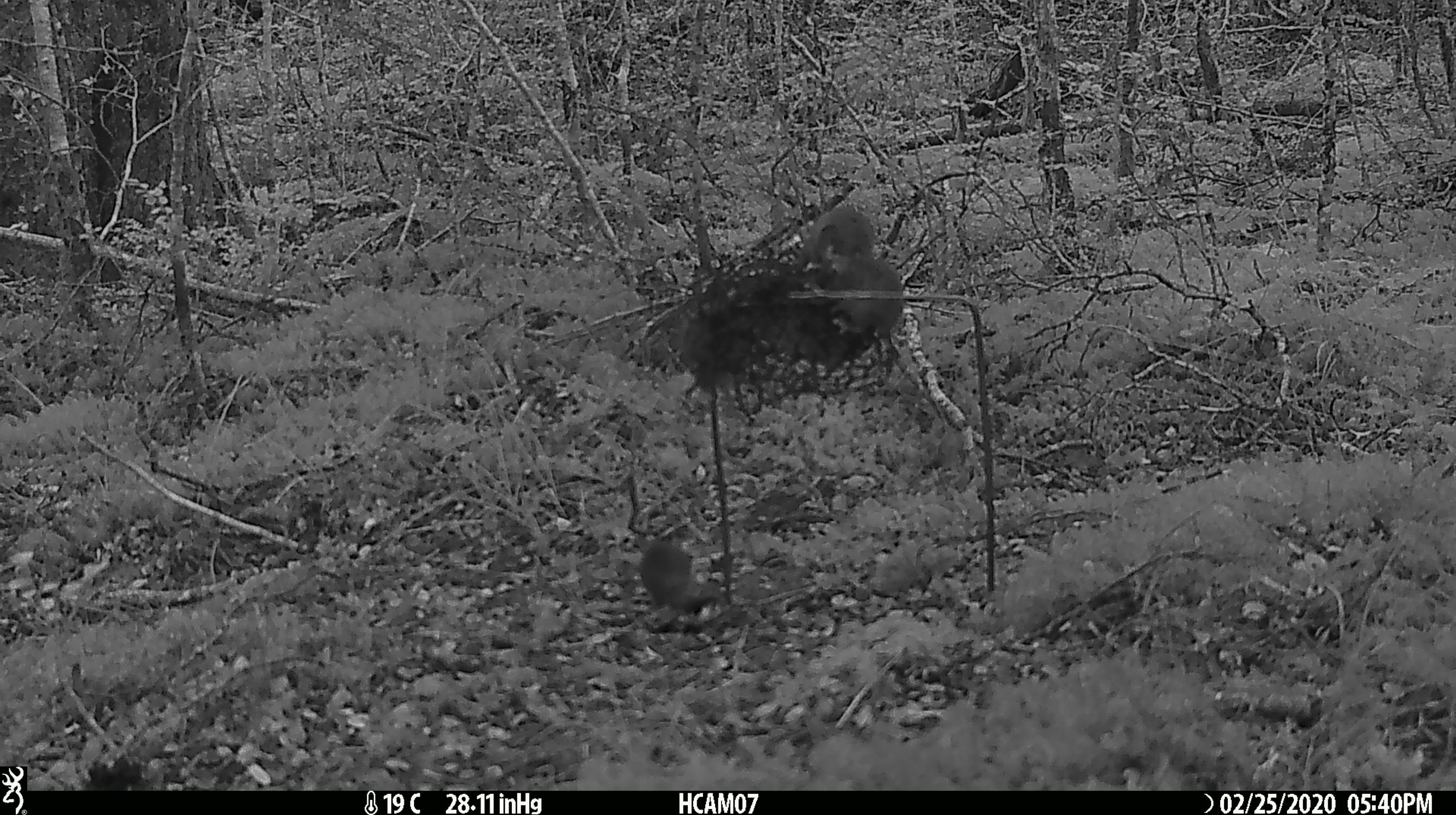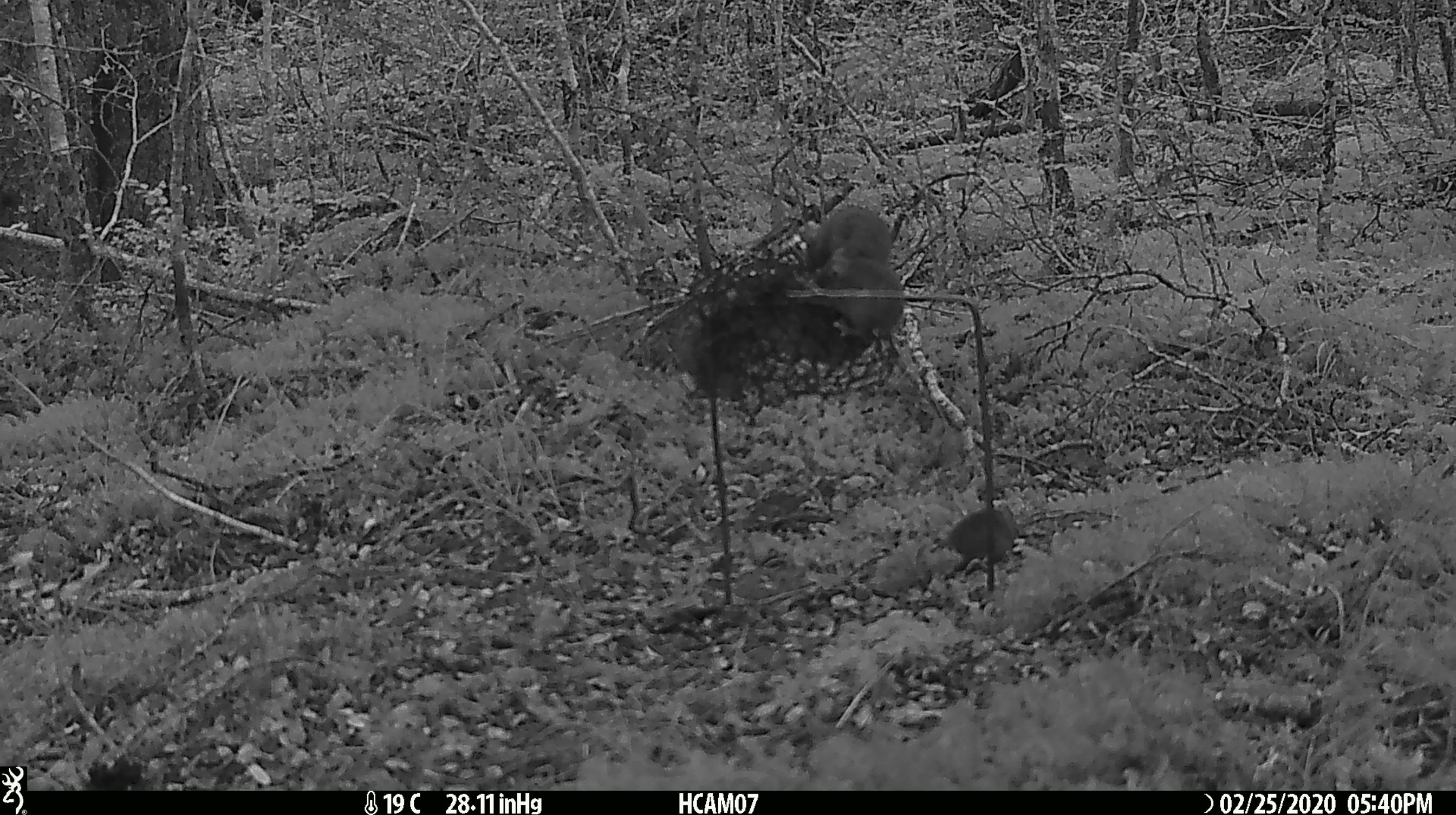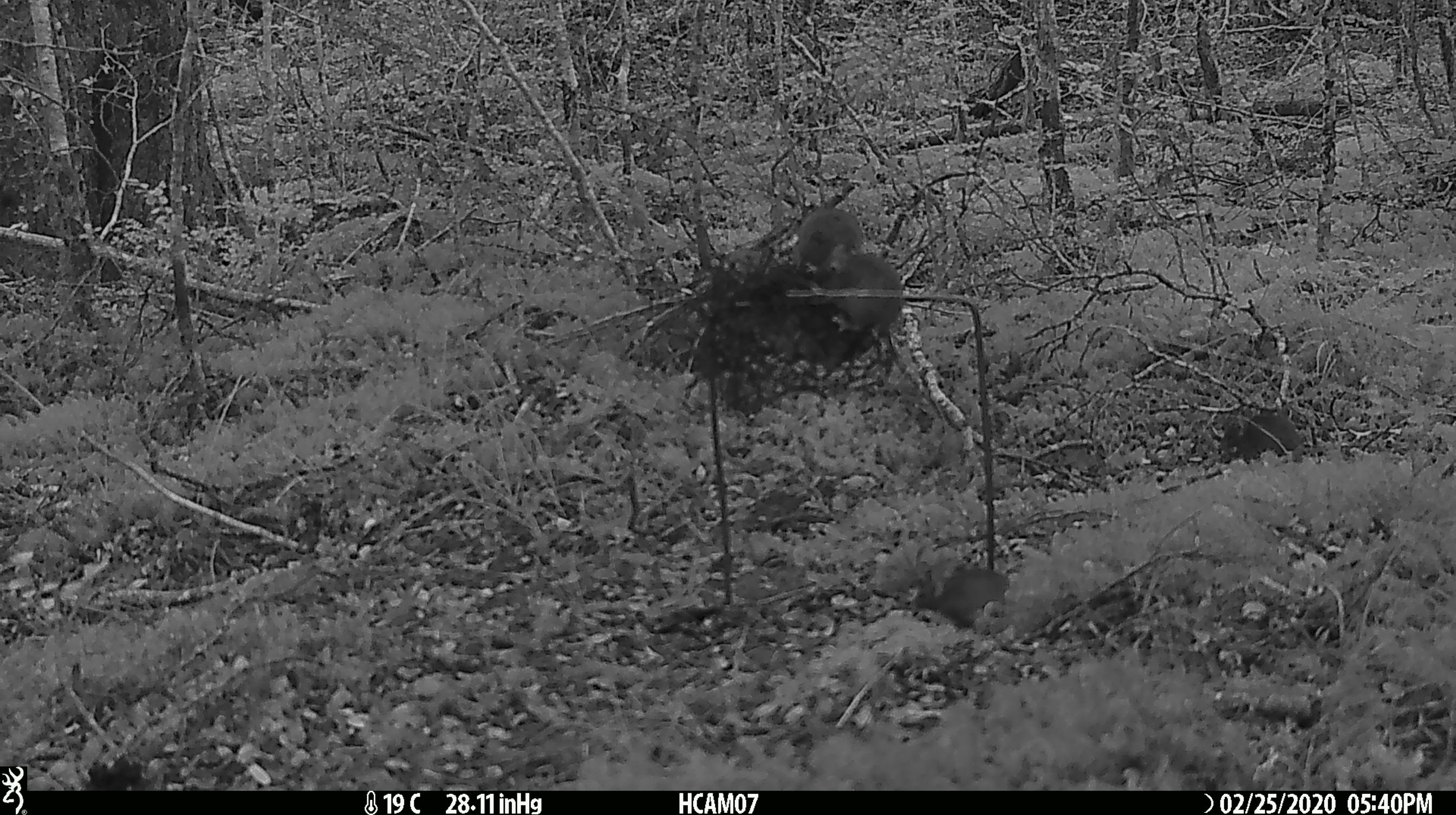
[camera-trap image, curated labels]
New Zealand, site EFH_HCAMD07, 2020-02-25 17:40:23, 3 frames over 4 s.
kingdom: Animalia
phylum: Chordata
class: Mammalia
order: Rodentia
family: Muridae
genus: Mus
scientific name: Mus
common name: mouse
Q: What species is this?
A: Mouse (Mus).